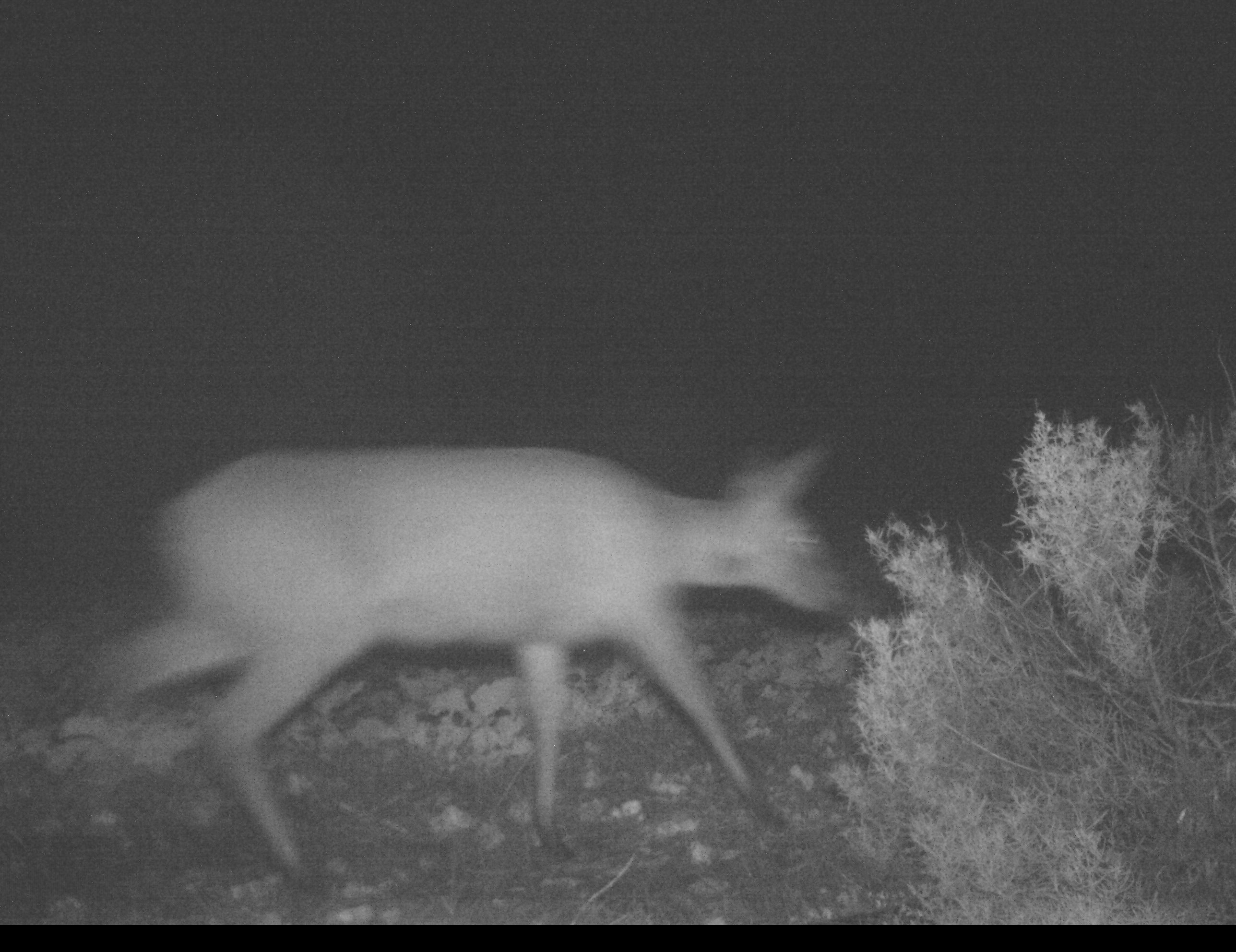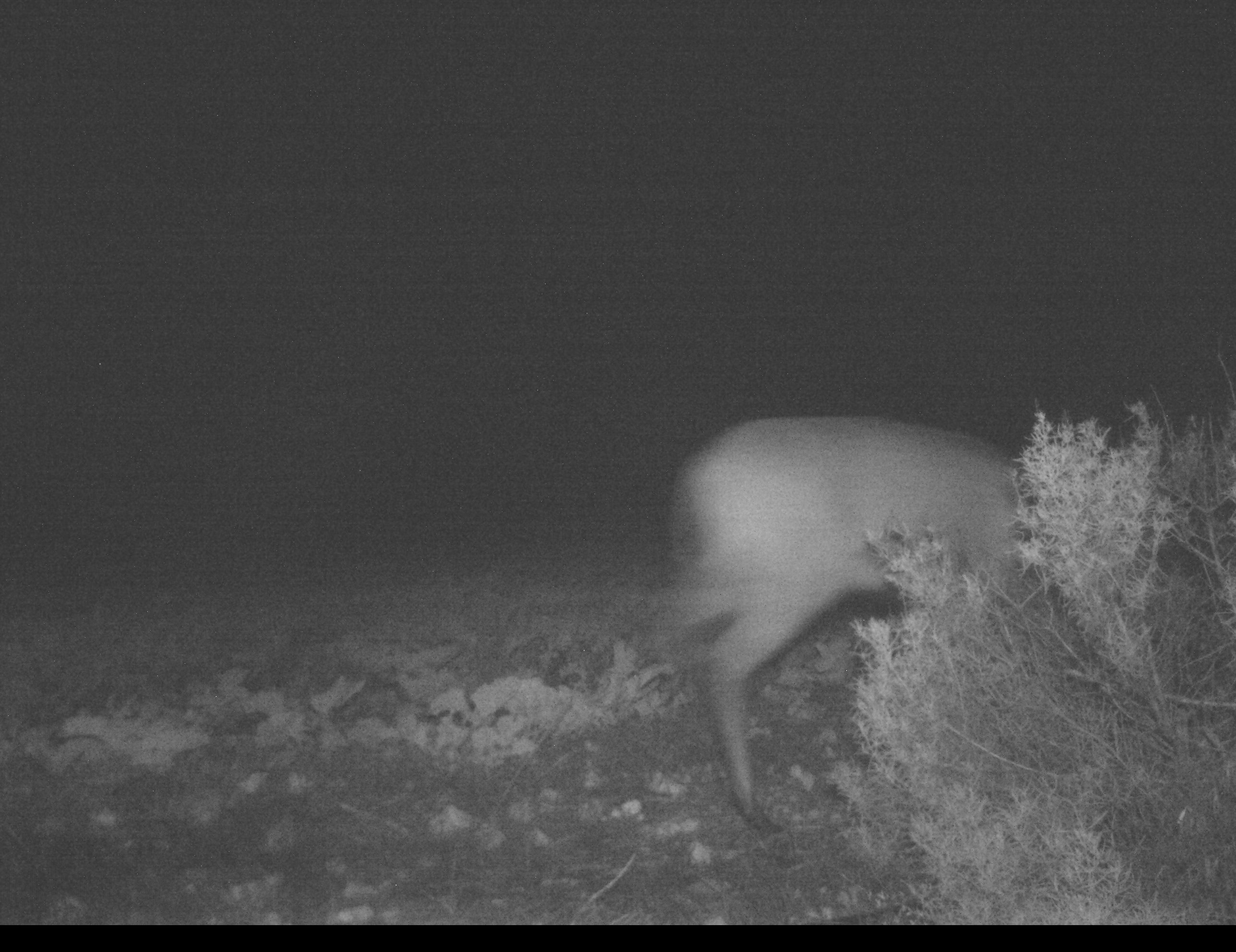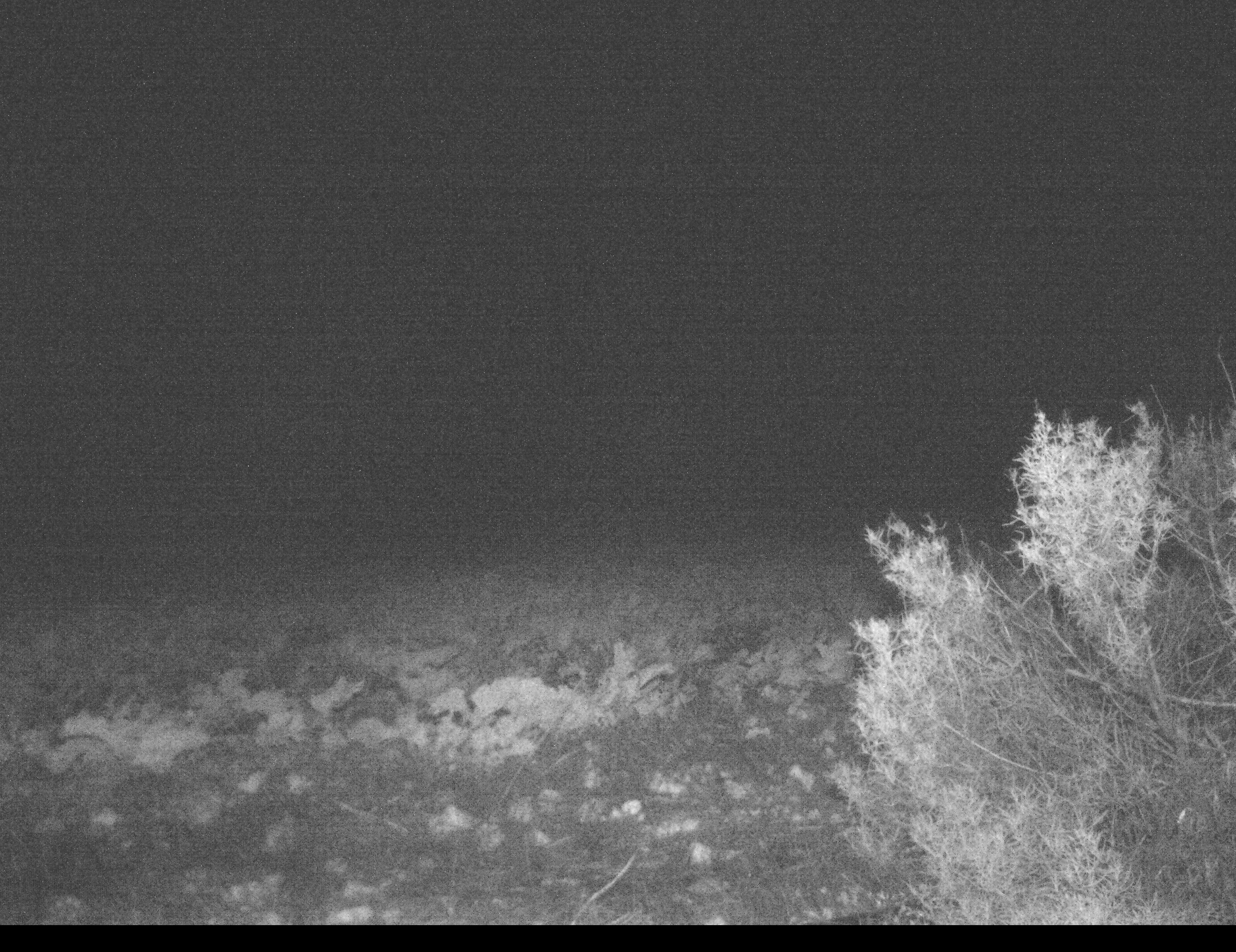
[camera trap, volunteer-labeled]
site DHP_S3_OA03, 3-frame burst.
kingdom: Animalia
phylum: Chordata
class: Mammalia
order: Artiodactyla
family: Bovidae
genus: Sylvicapra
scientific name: Sylvicapra grimmia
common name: common duiker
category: duikercommongrey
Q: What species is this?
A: Duikercommongrey (common duiker) (Sylvicapra grimmia).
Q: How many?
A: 1.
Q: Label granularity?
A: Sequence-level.